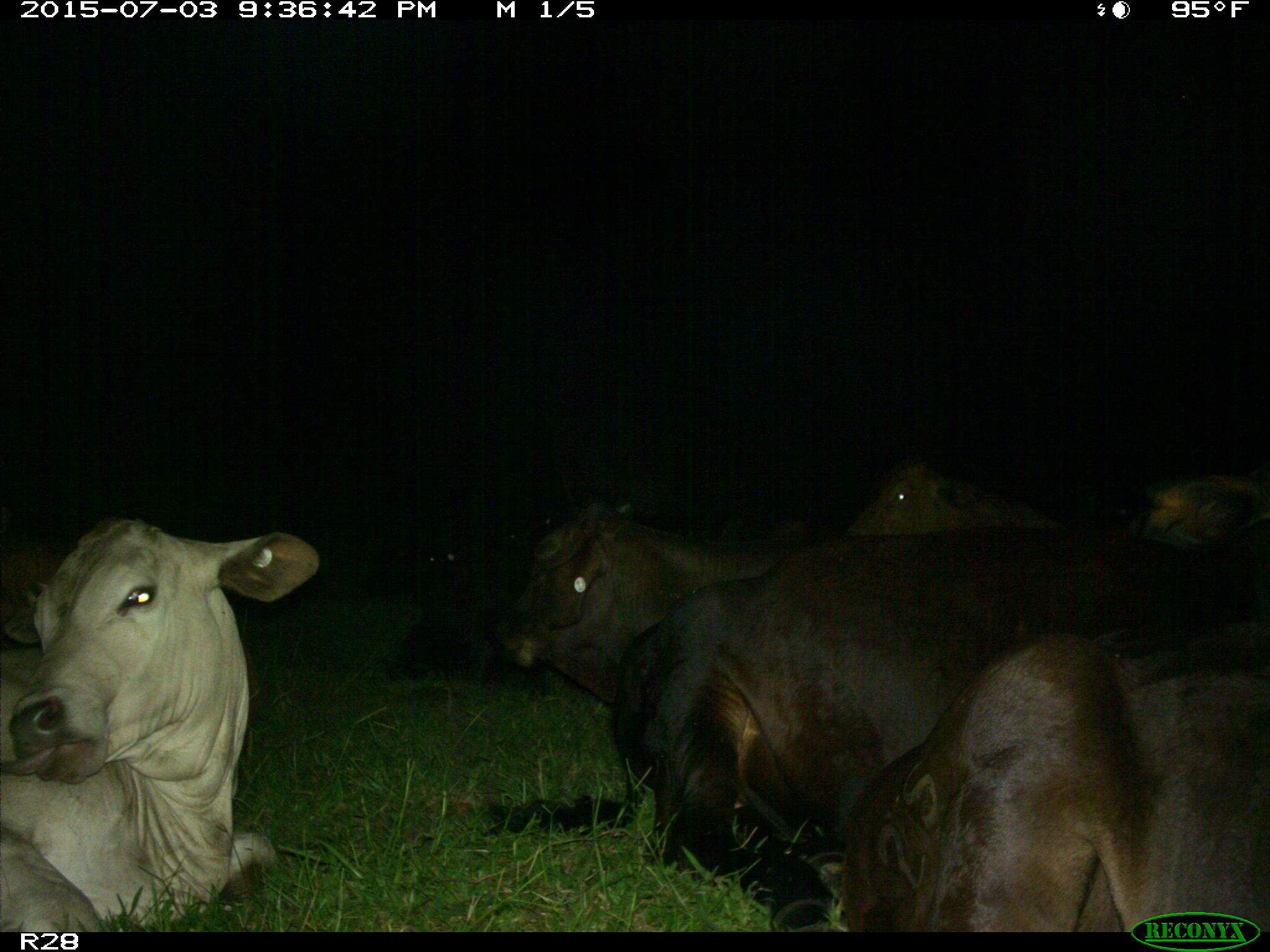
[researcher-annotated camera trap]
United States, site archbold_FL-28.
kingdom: Animalia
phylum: Chordata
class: Mammalia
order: Artiodactyla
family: Bovidae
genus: Bos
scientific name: Bos taurus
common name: domestic cow